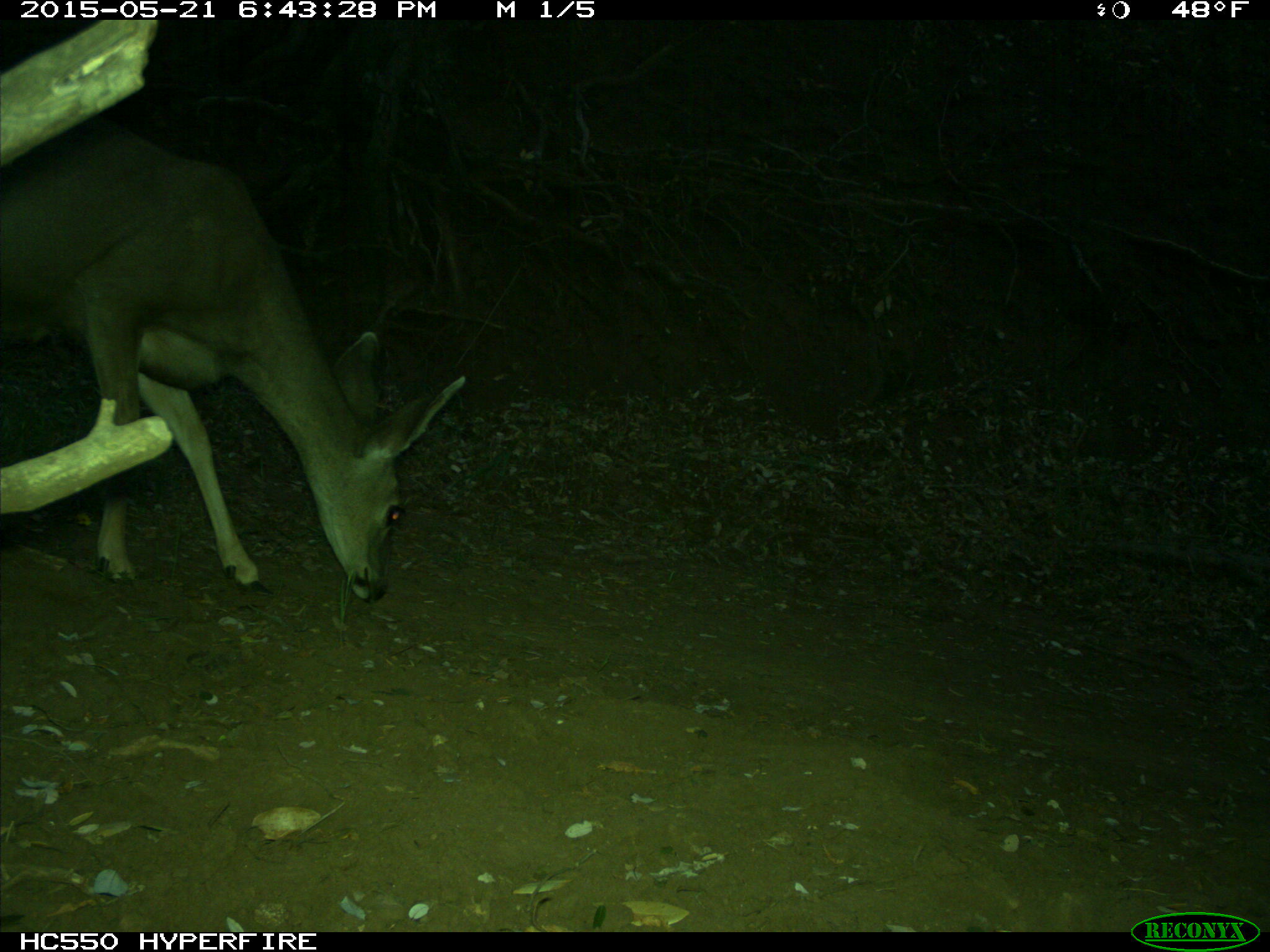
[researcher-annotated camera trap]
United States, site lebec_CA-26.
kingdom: Animalia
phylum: Chordata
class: Mammalia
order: Artiodactyla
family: Cervidae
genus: Odocoileus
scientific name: Odocoileus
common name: deer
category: unidentified deer